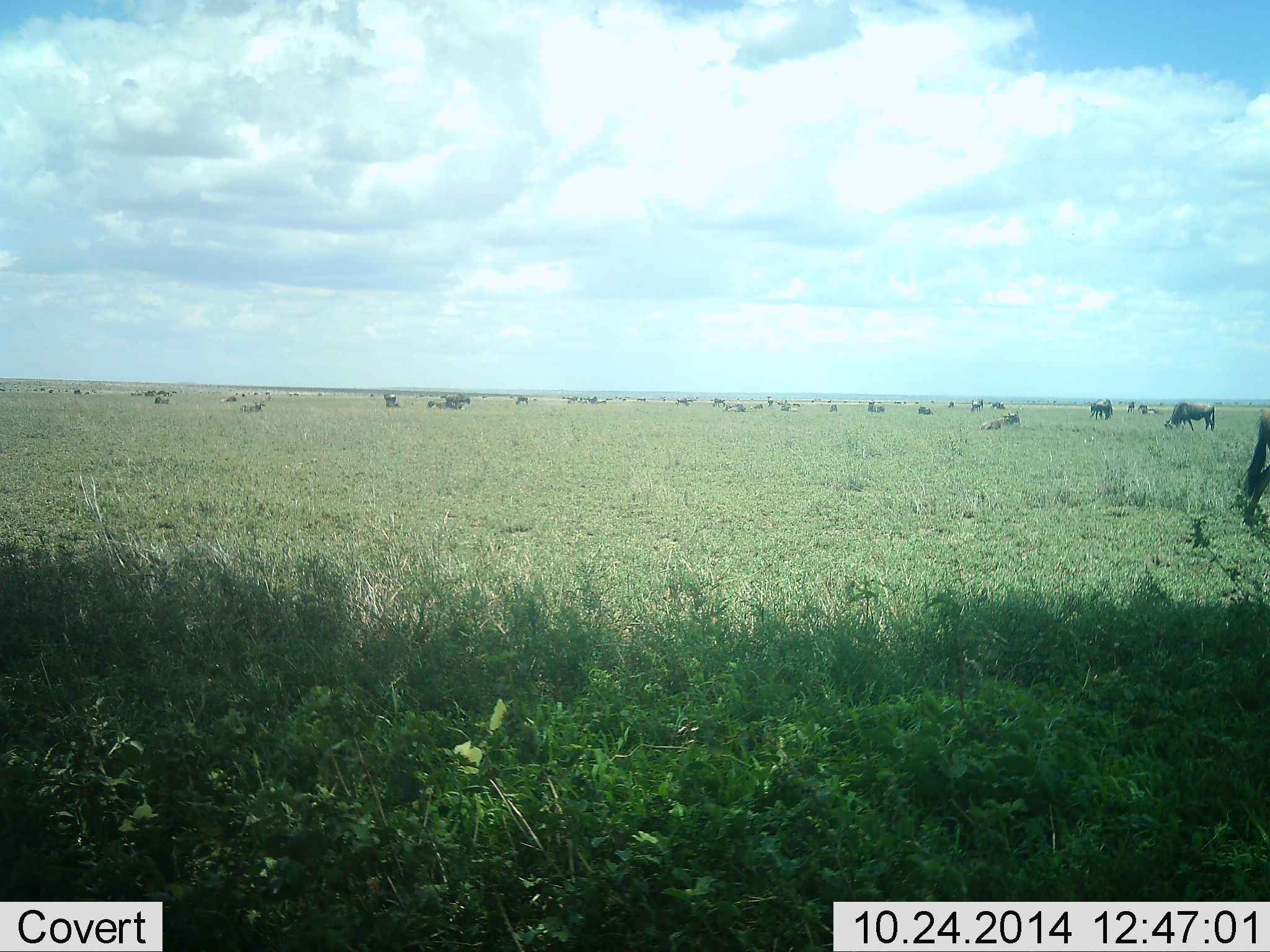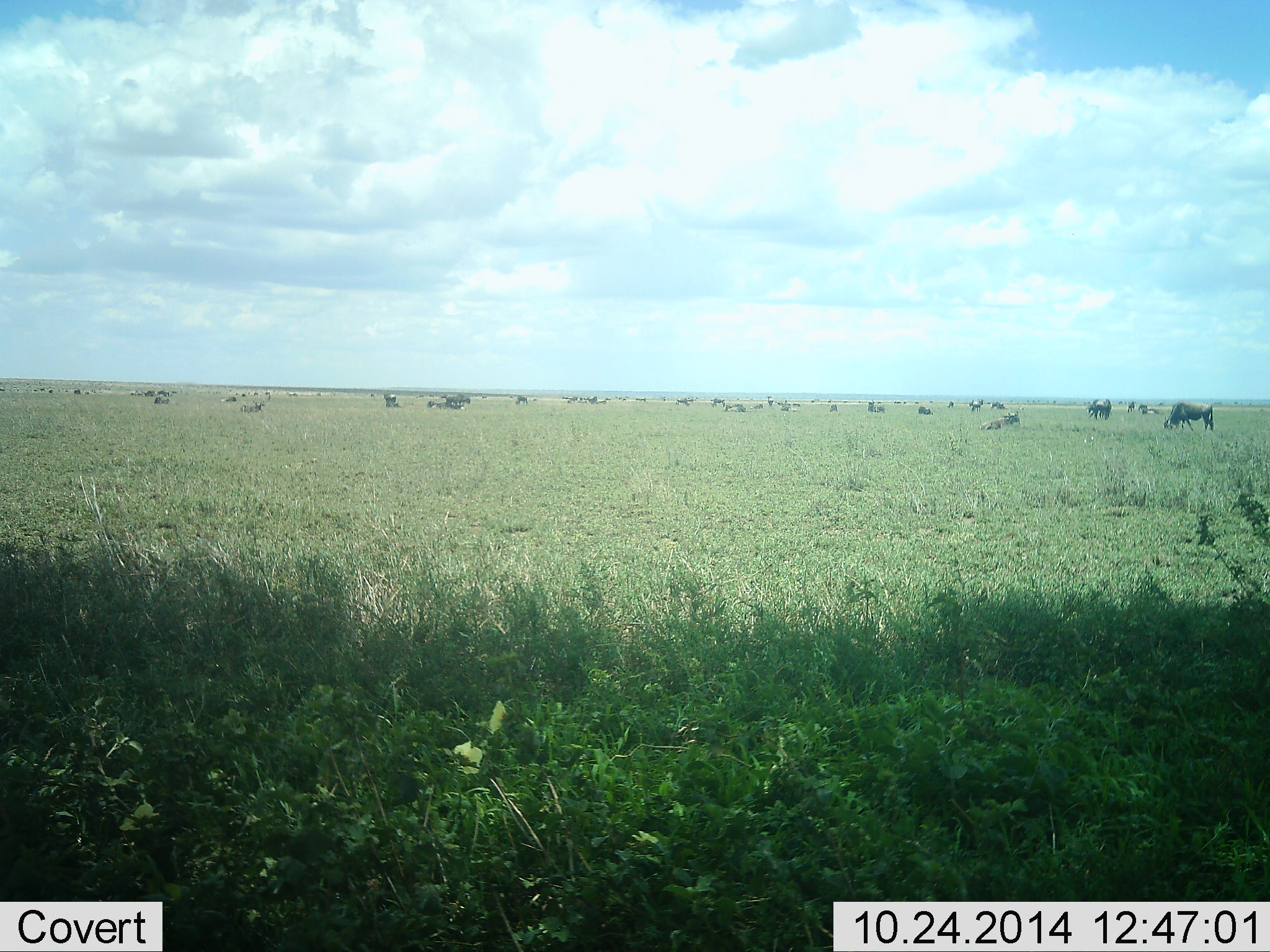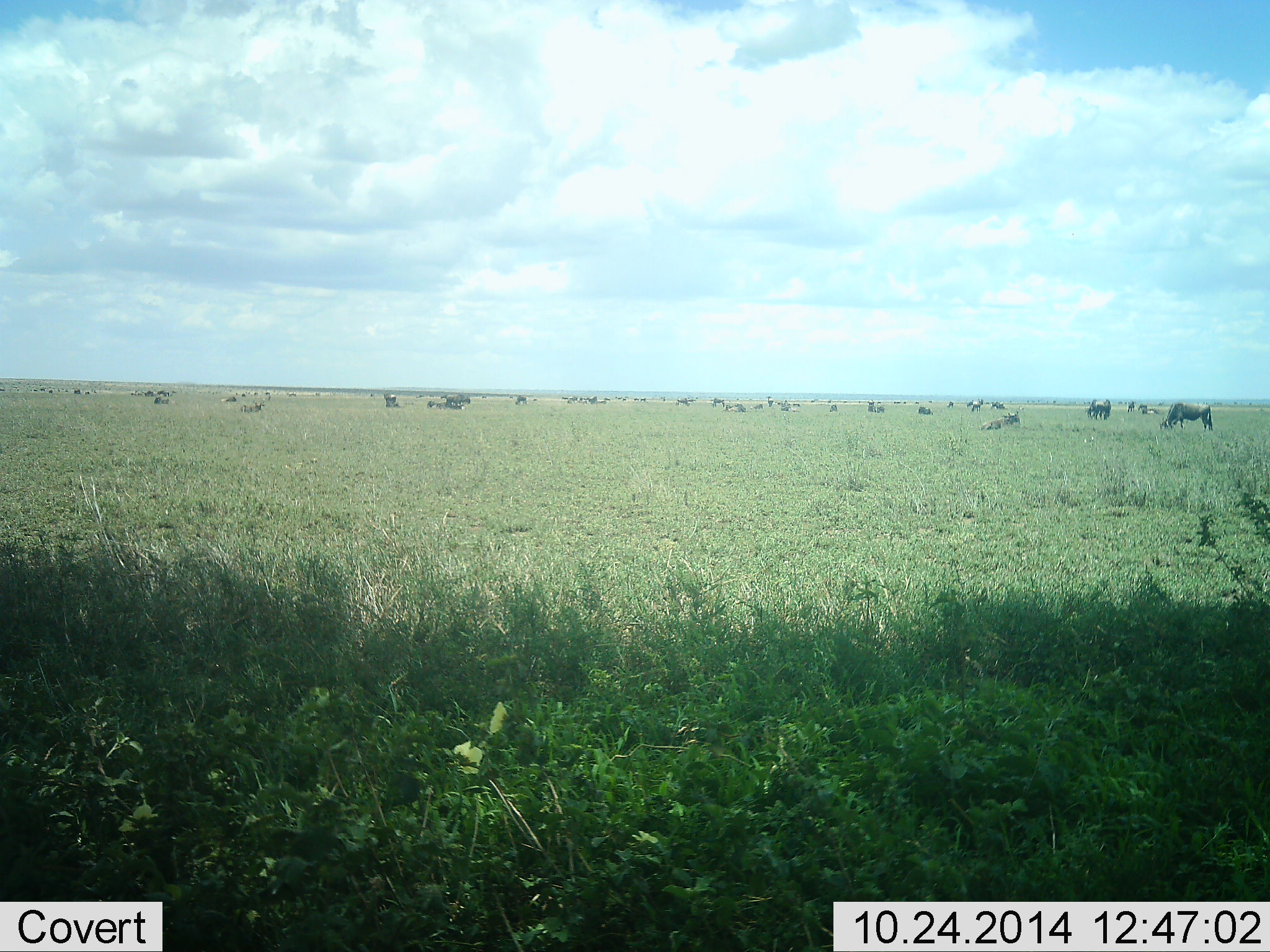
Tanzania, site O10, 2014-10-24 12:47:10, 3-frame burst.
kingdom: Animalia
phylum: Chordata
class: Mammalia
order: Artiodactyla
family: Bovidae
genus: Connochaetes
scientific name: Connochaetes taurinus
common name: blue wildebeest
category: wildebeest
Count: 11-50.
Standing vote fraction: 90%.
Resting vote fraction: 50%.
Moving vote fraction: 60%.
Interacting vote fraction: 40%.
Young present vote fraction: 0%.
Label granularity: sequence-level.